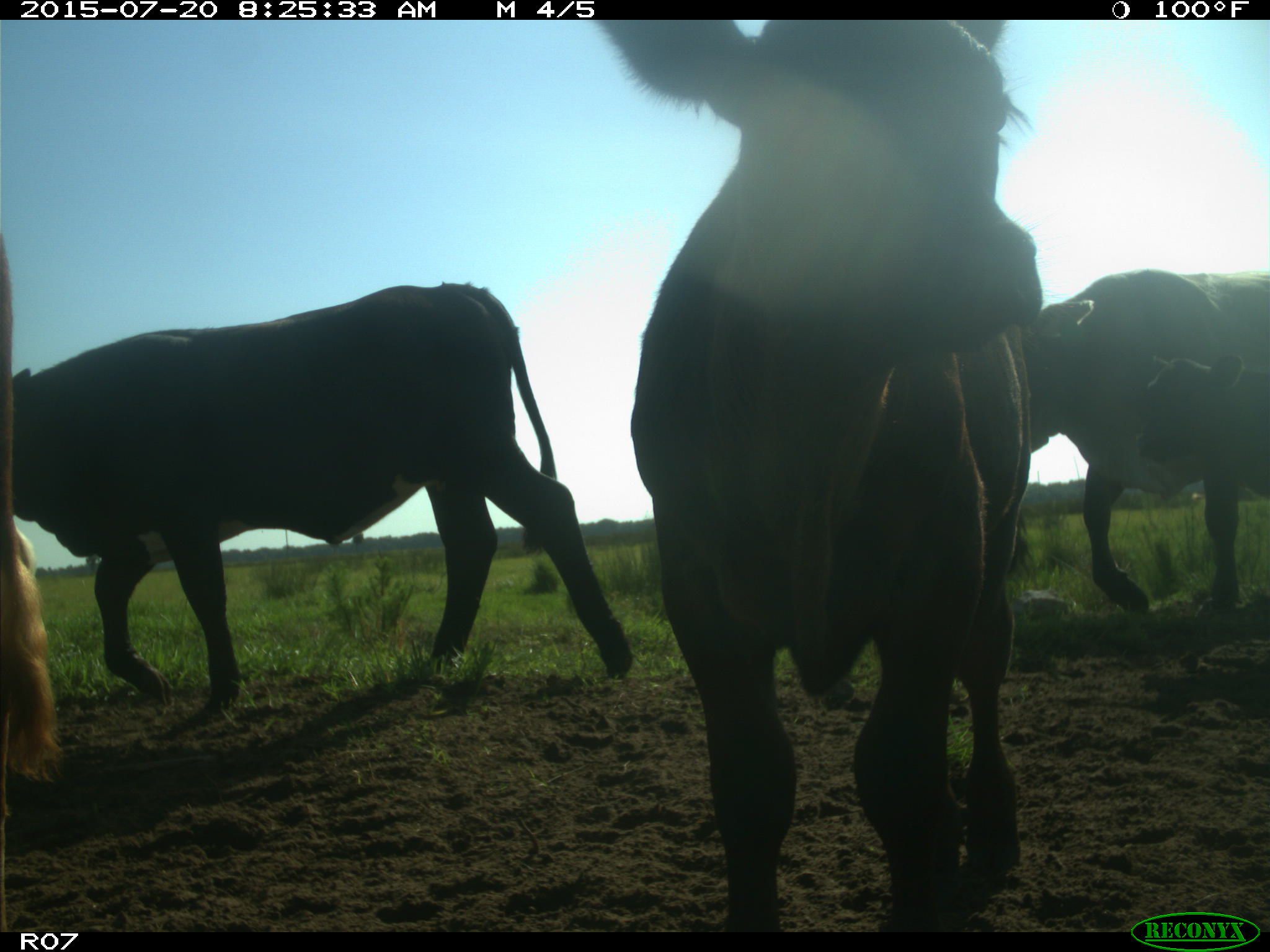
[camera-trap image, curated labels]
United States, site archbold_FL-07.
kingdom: Animalia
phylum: Chordata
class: Mammalia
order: Artiodactyla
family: Bovidae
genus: Bos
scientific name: Bos taurus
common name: domestic cow